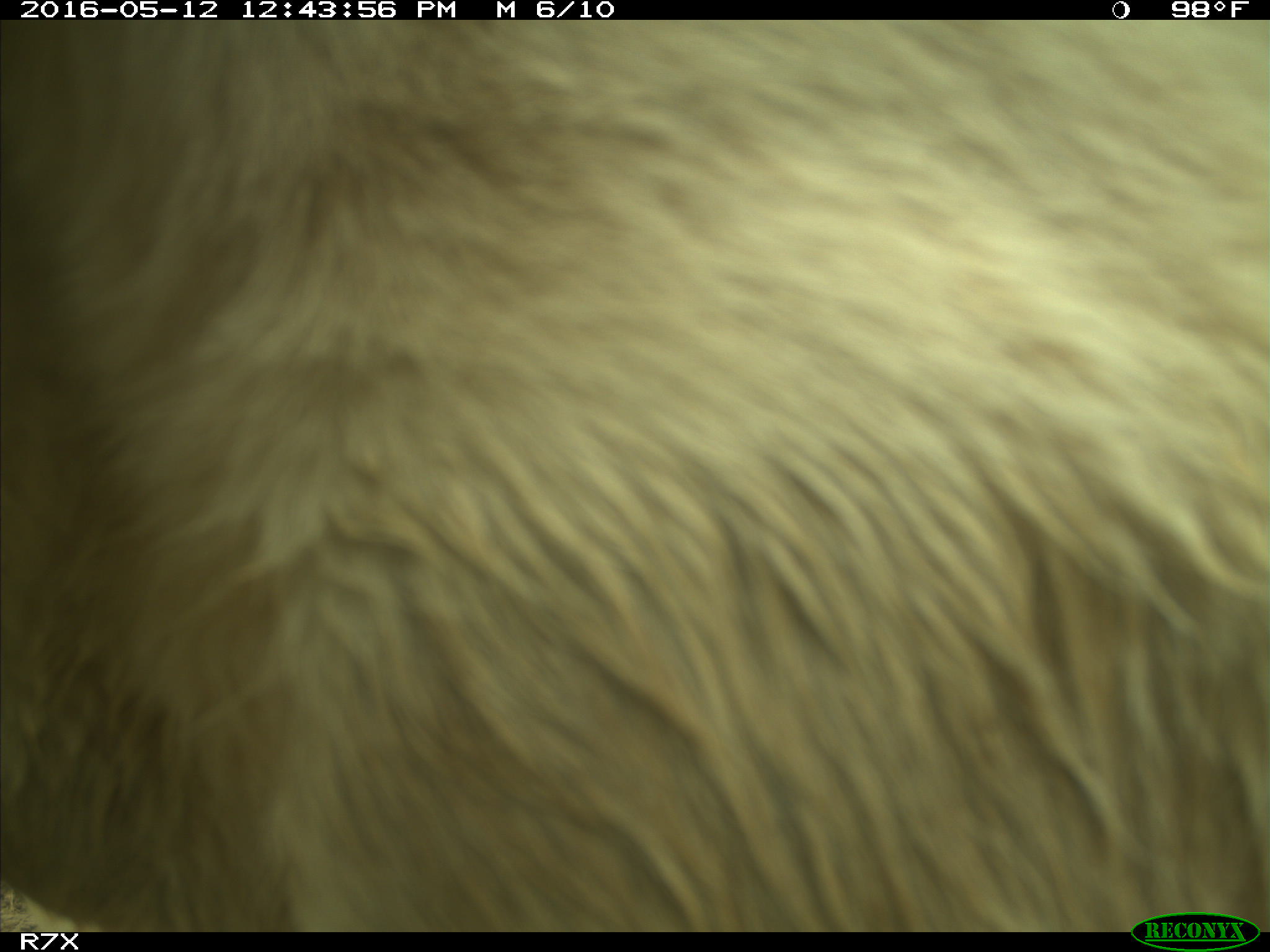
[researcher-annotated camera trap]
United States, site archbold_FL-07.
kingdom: Animalia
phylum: Chordata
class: Mammalia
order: Artiodactyla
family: Bovidae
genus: Bos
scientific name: Bos taurus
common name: domestic cow